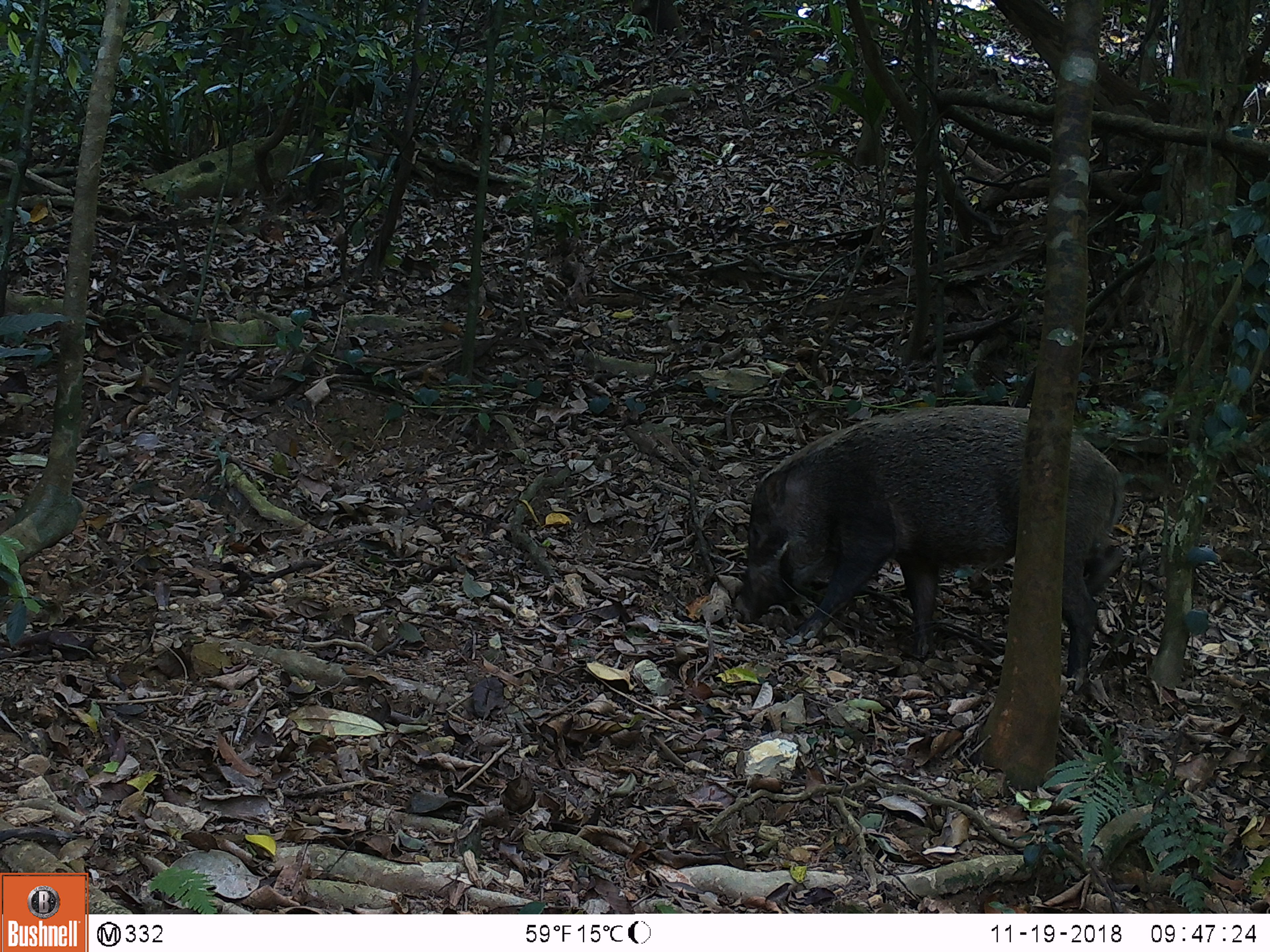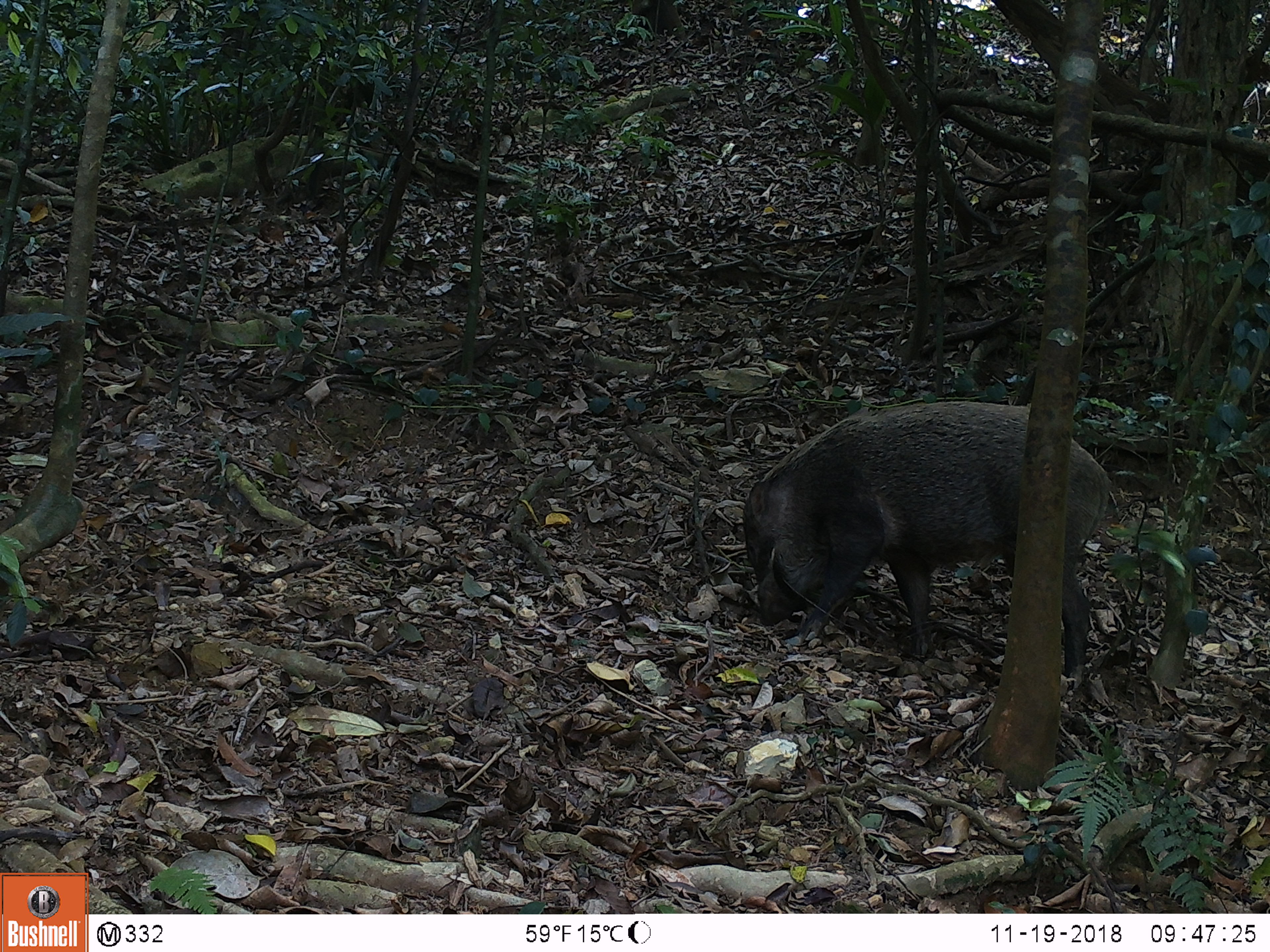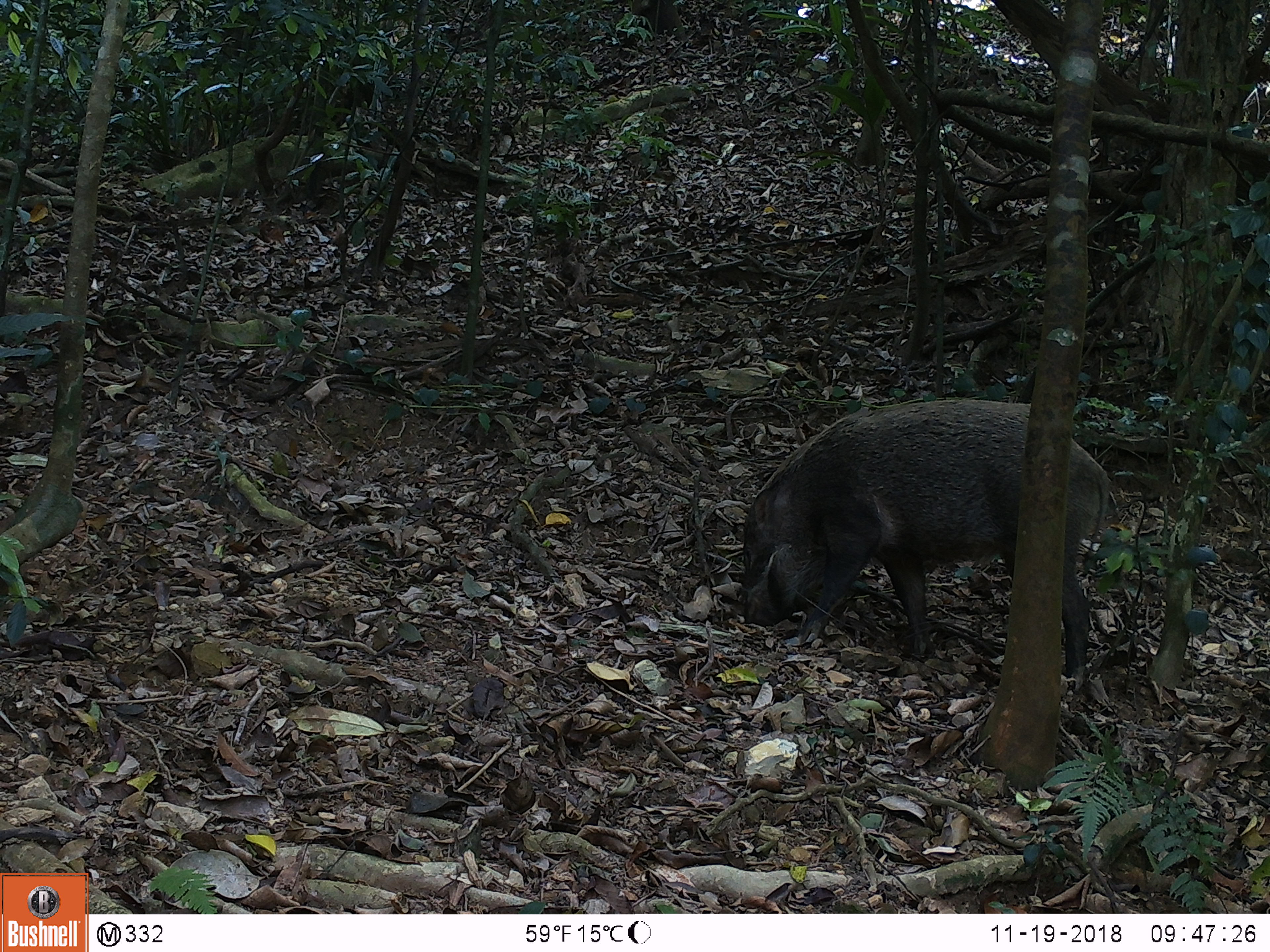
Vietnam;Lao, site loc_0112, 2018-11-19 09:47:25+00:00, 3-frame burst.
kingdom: Animalia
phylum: Chordata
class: Mammalia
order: Artiodactyla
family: Suidae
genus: Sus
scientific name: Sus scrofa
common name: eurasian wild pig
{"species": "eurasian wild pig (Sus scrofa)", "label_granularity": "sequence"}